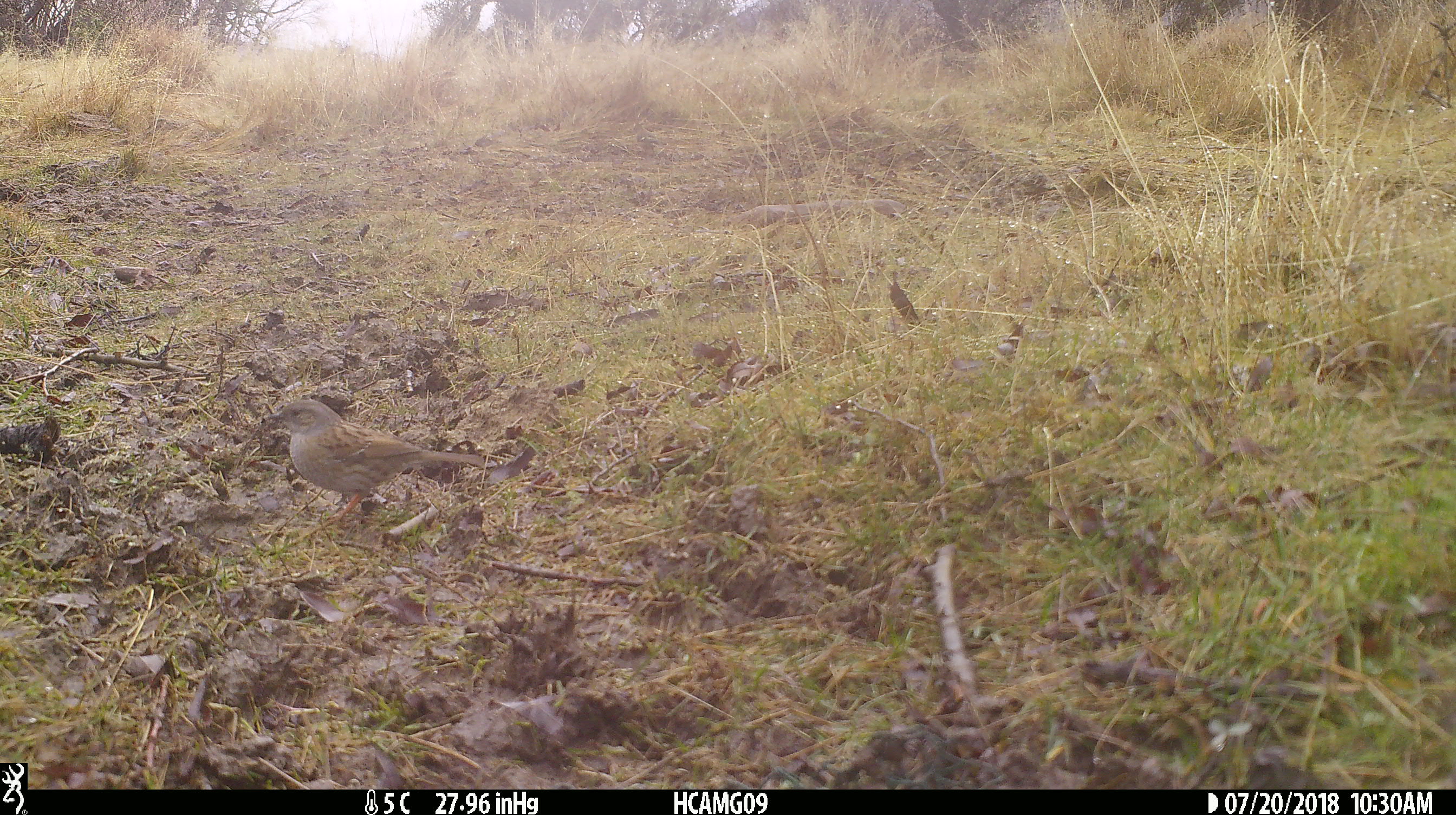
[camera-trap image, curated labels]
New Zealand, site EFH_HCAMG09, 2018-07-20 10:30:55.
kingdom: Animalia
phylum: Chordata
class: Aves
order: Passeriformes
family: Prunellidae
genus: Prunella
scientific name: Prunella modularis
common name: dunnock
Dunnock (Prunella modularis).